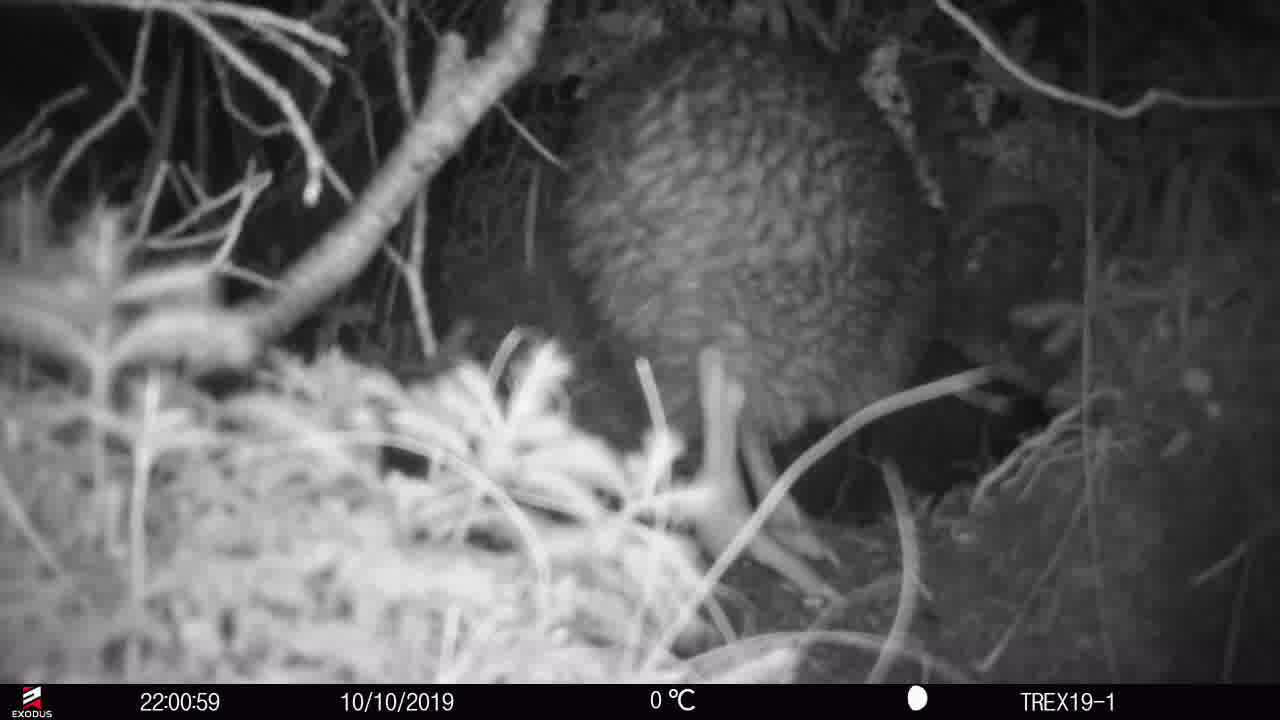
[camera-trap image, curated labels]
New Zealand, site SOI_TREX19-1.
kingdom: Animalia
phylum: Chordata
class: Aves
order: Apterygiformes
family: Apterygidae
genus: Apteryx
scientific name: Apteryx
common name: kiwi